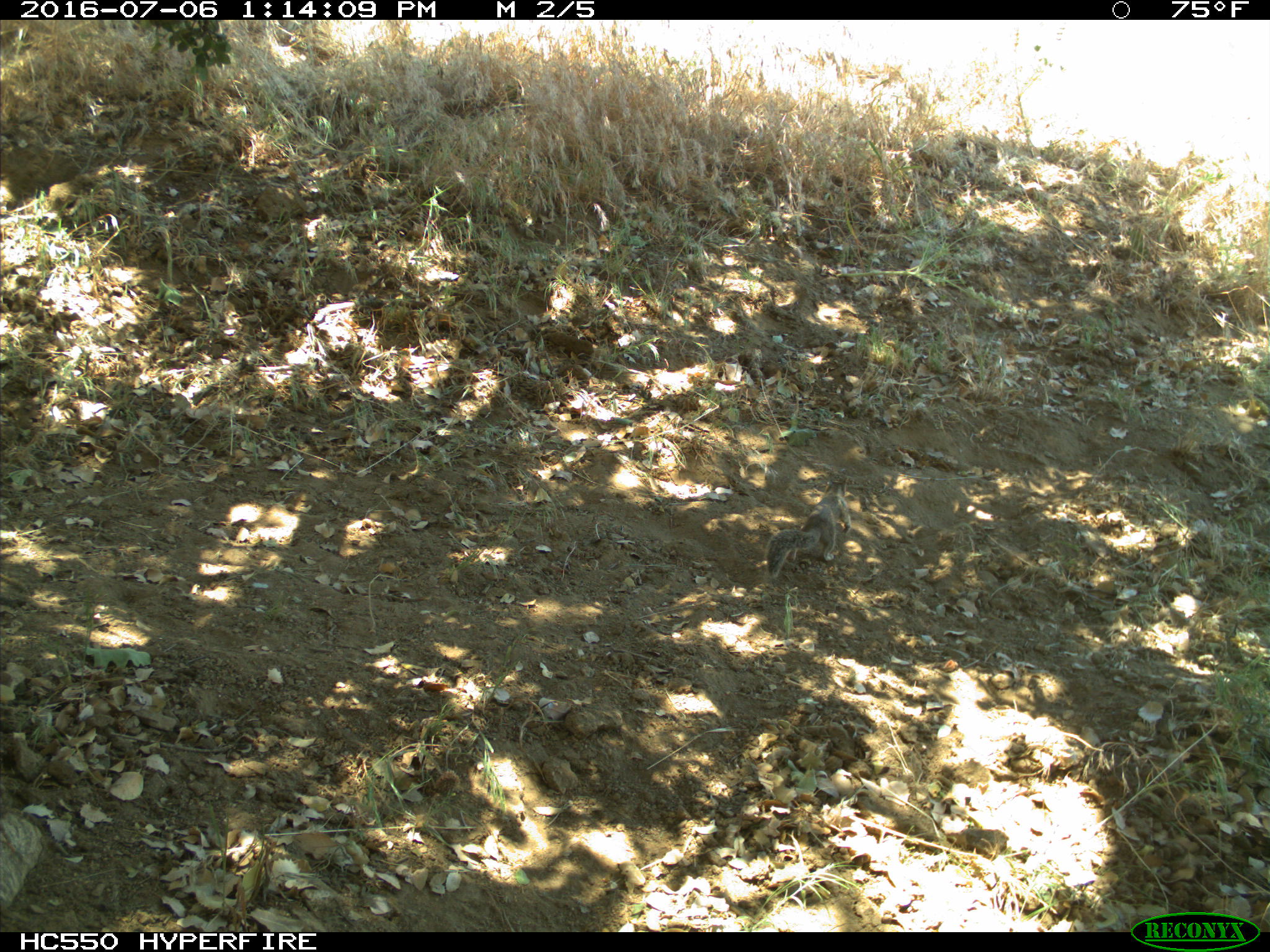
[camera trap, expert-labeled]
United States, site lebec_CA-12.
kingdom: Animalia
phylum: Chordata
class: Mammalia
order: Rodentia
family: Sciuridae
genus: Otospermophilus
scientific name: Otospermophilus beecheyi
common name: california ground squirrel